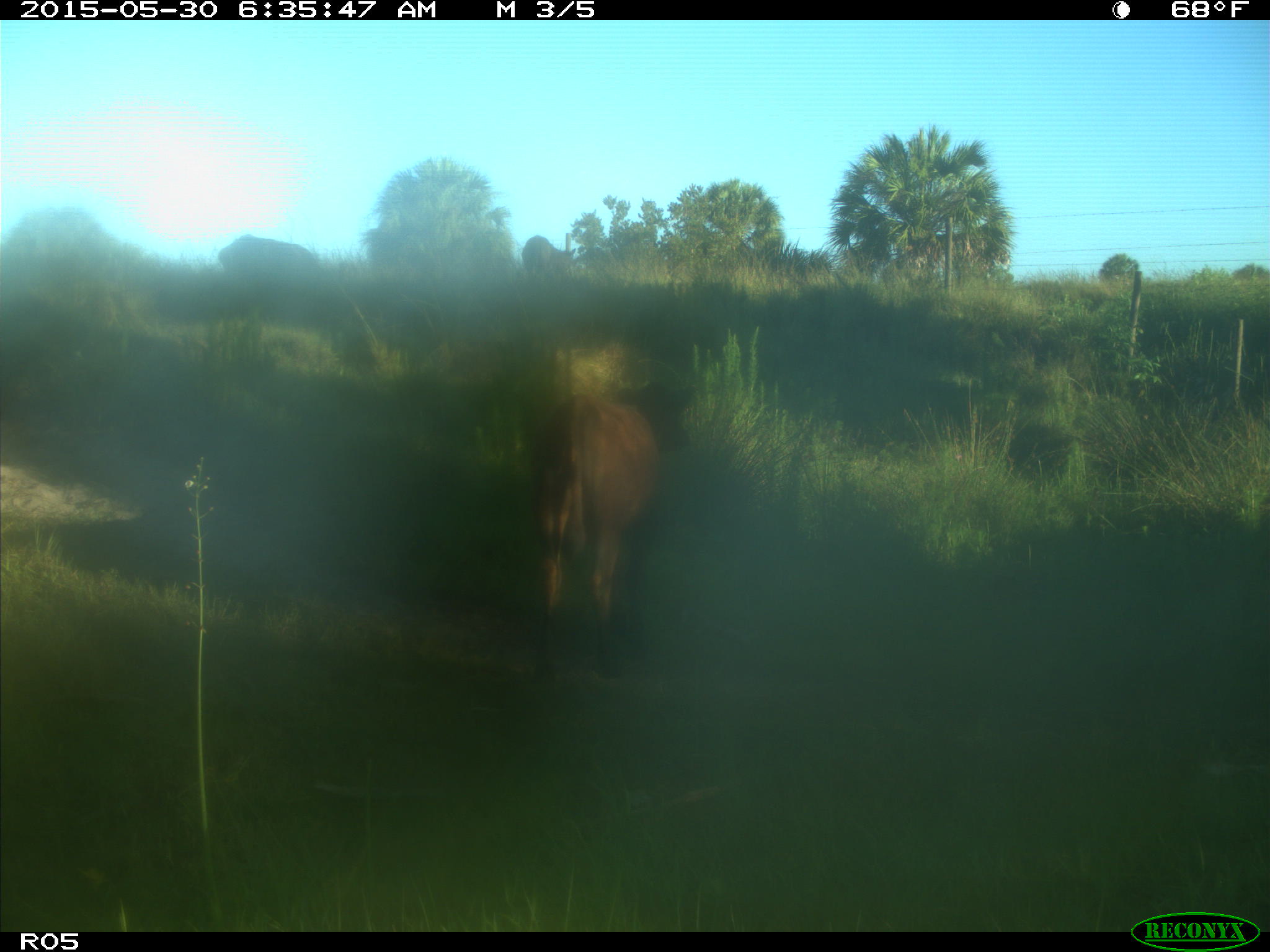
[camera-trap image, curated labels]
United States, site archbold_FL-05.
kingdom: Animalia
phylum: Chordata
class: Mammalia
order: Artiodactyla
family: Bovidae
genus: Bos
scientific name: Bos taurus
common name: domestic cow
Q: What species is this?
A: Bos taurus (domestic cow).